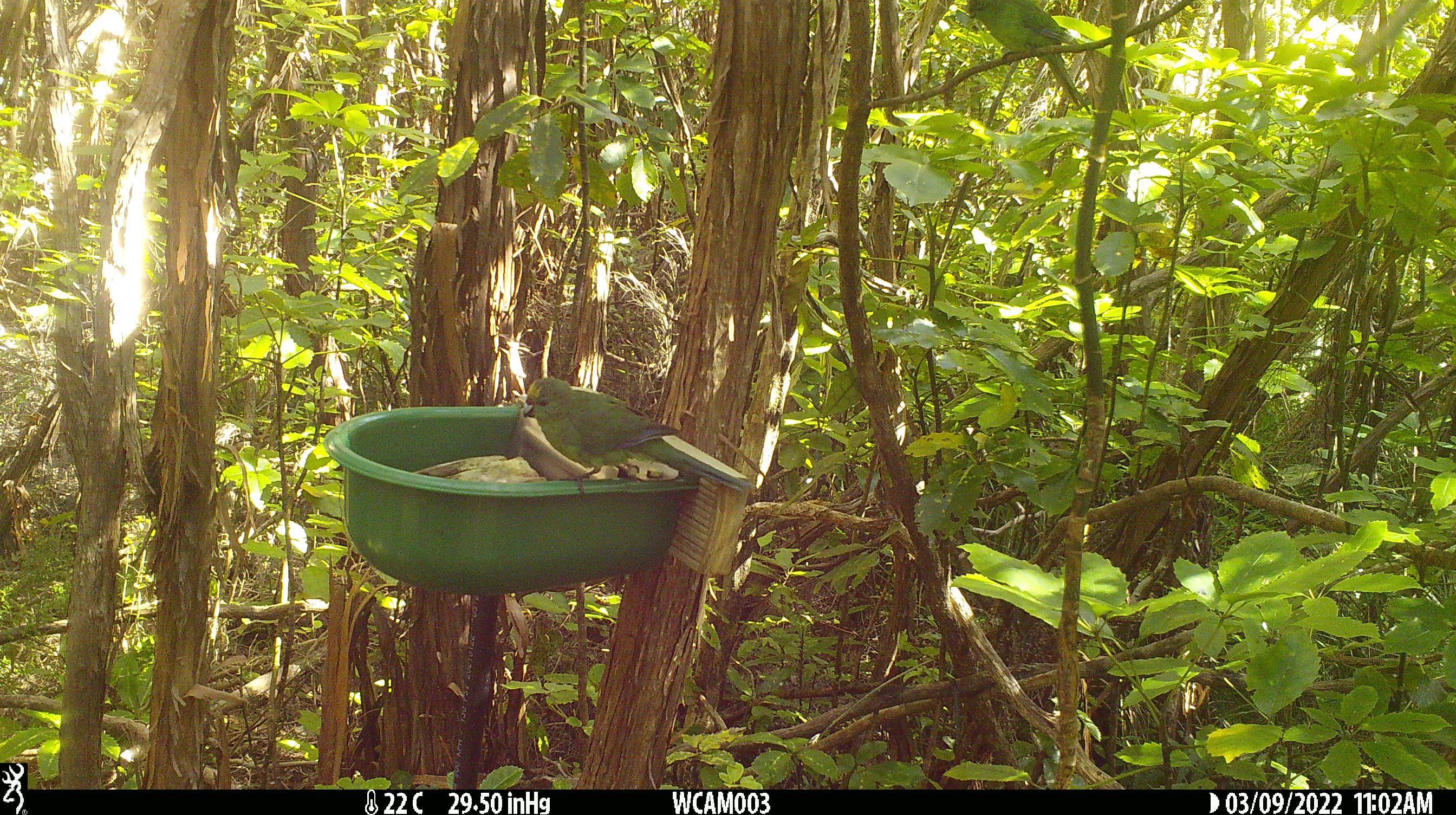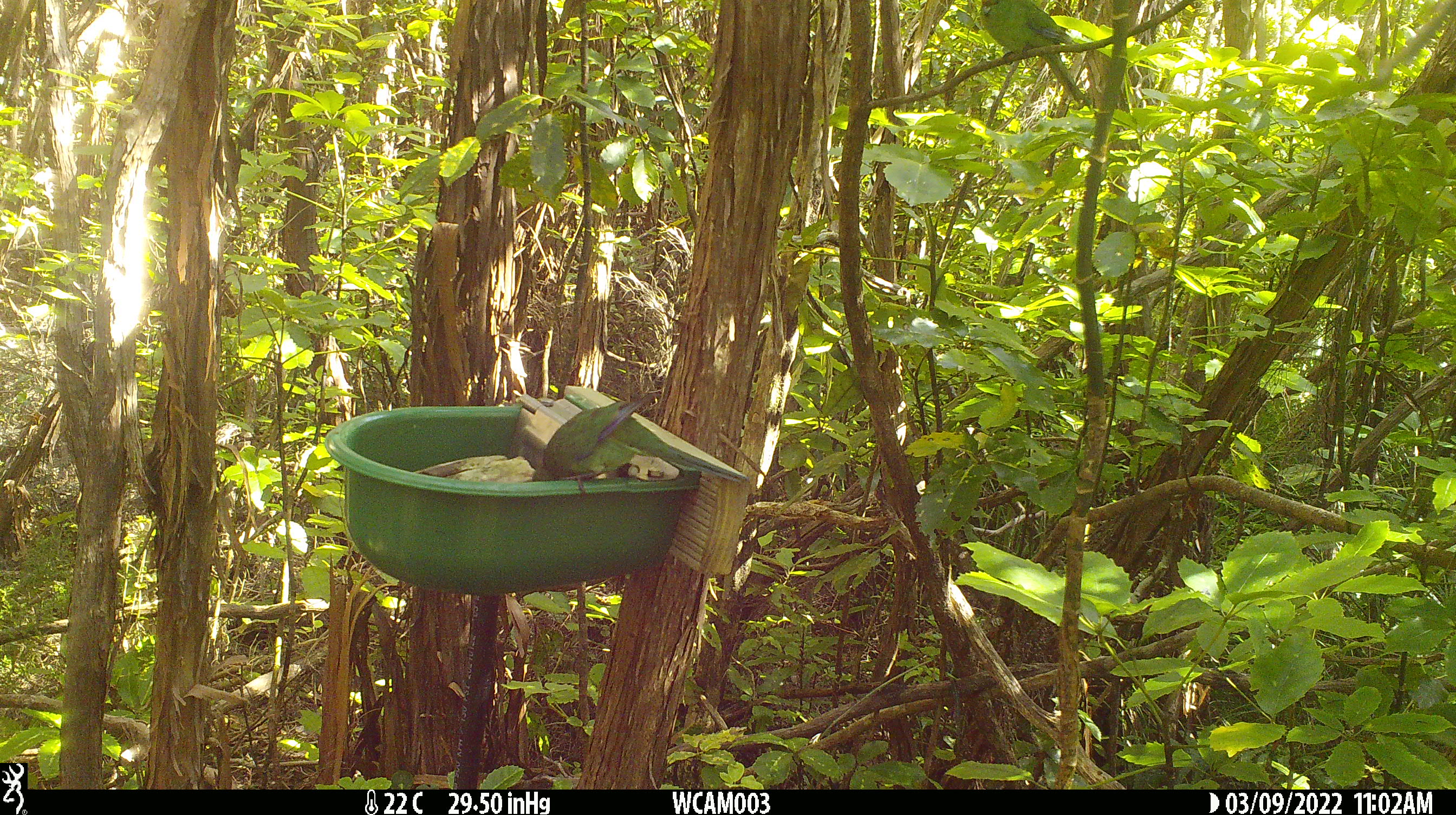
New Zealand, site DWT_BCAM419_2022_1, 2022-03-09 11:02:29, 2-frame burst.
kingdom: Animalia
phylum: Chordata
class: Aves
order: Psittaciformes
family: Psittaculidae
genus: Cyanoramphus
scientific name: Cyanoramphus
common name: parakeet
Parakeet (Cyanoramphus).